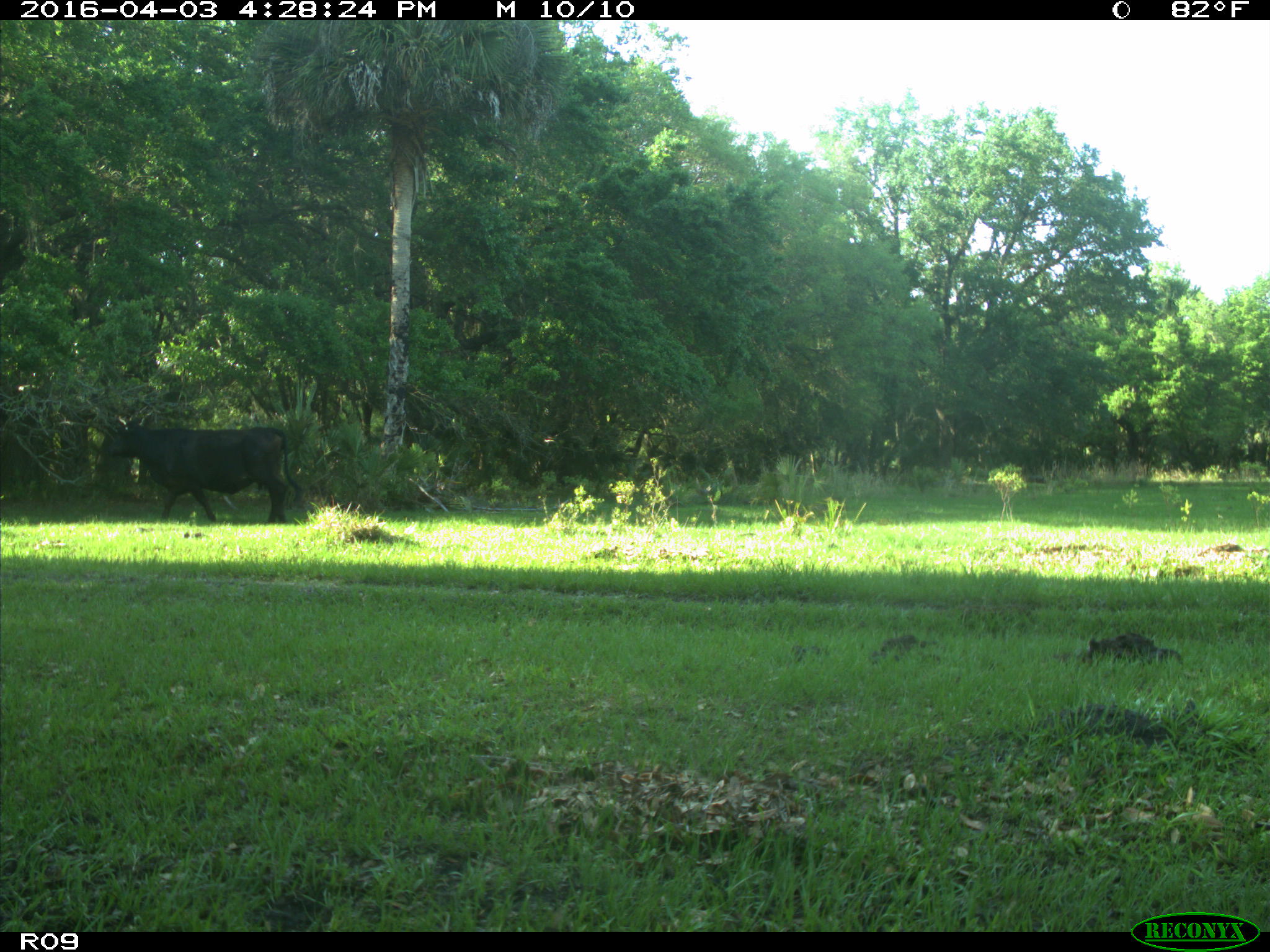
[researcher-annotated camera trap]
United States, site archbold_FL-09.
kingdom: Animalia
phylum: Chordata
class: Mammalia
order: Artiodactyla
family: Bovidae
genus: Bos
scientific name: Bos taurus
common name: domestic cow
Bos taurus (domestic cow).